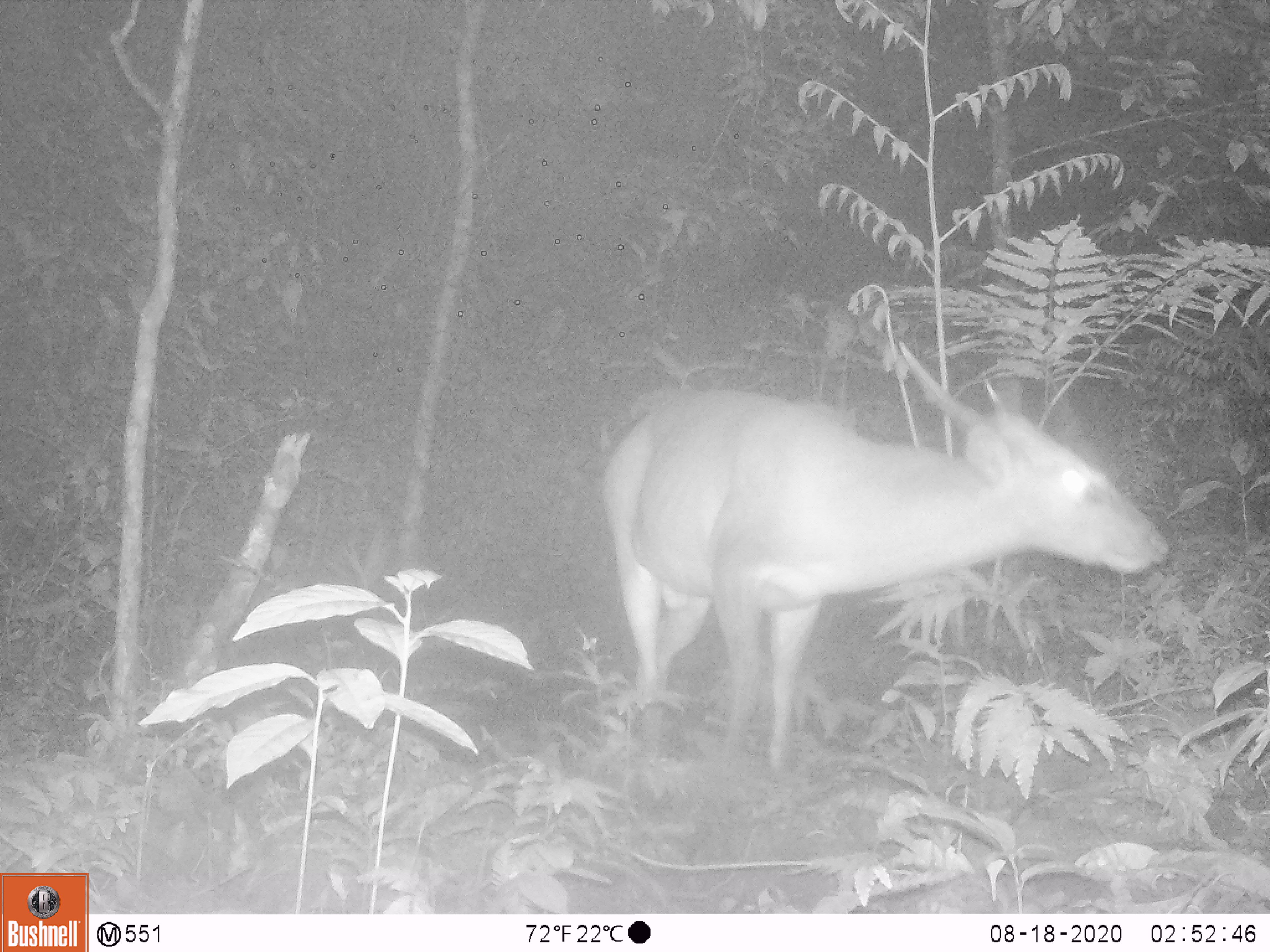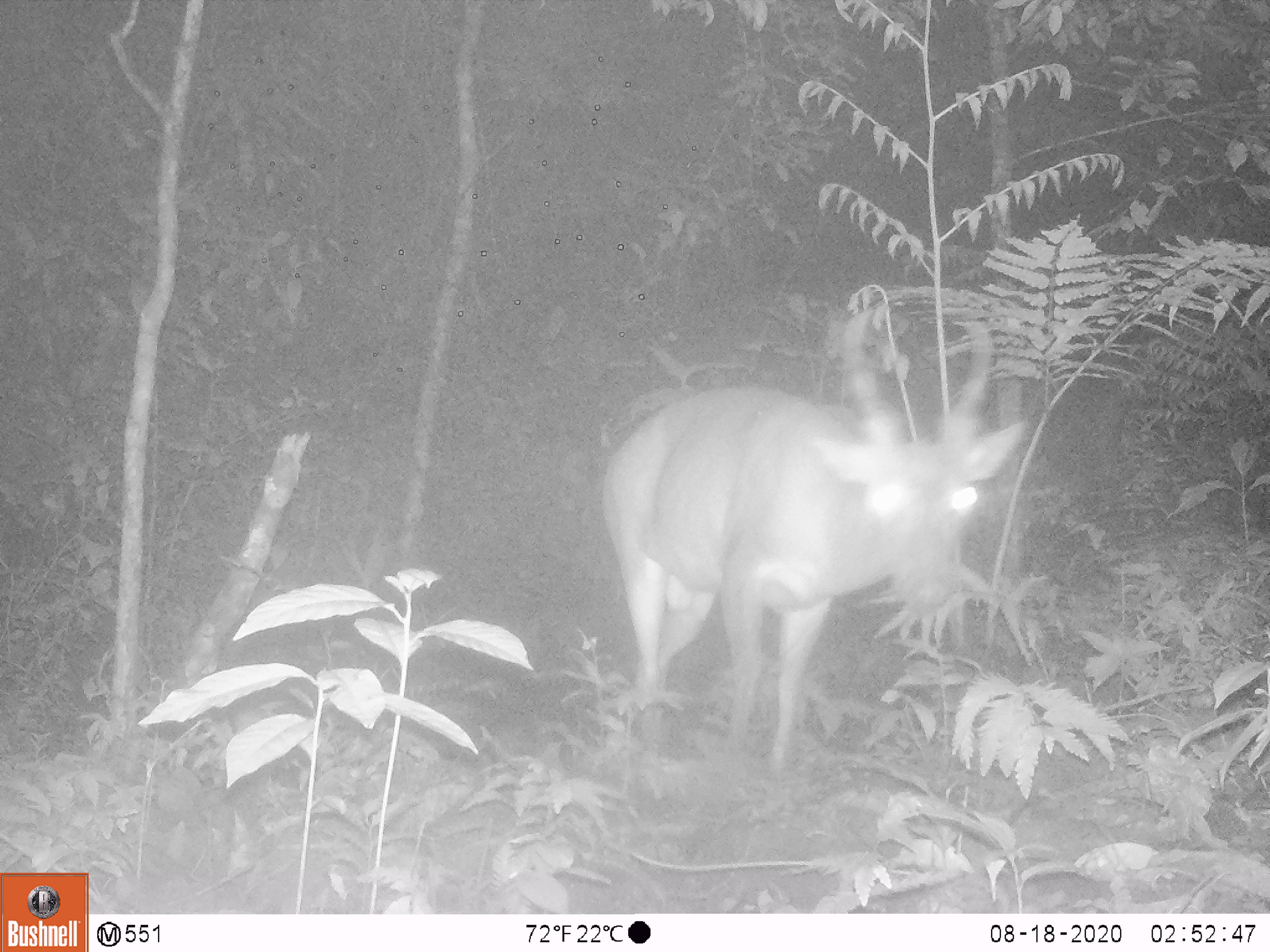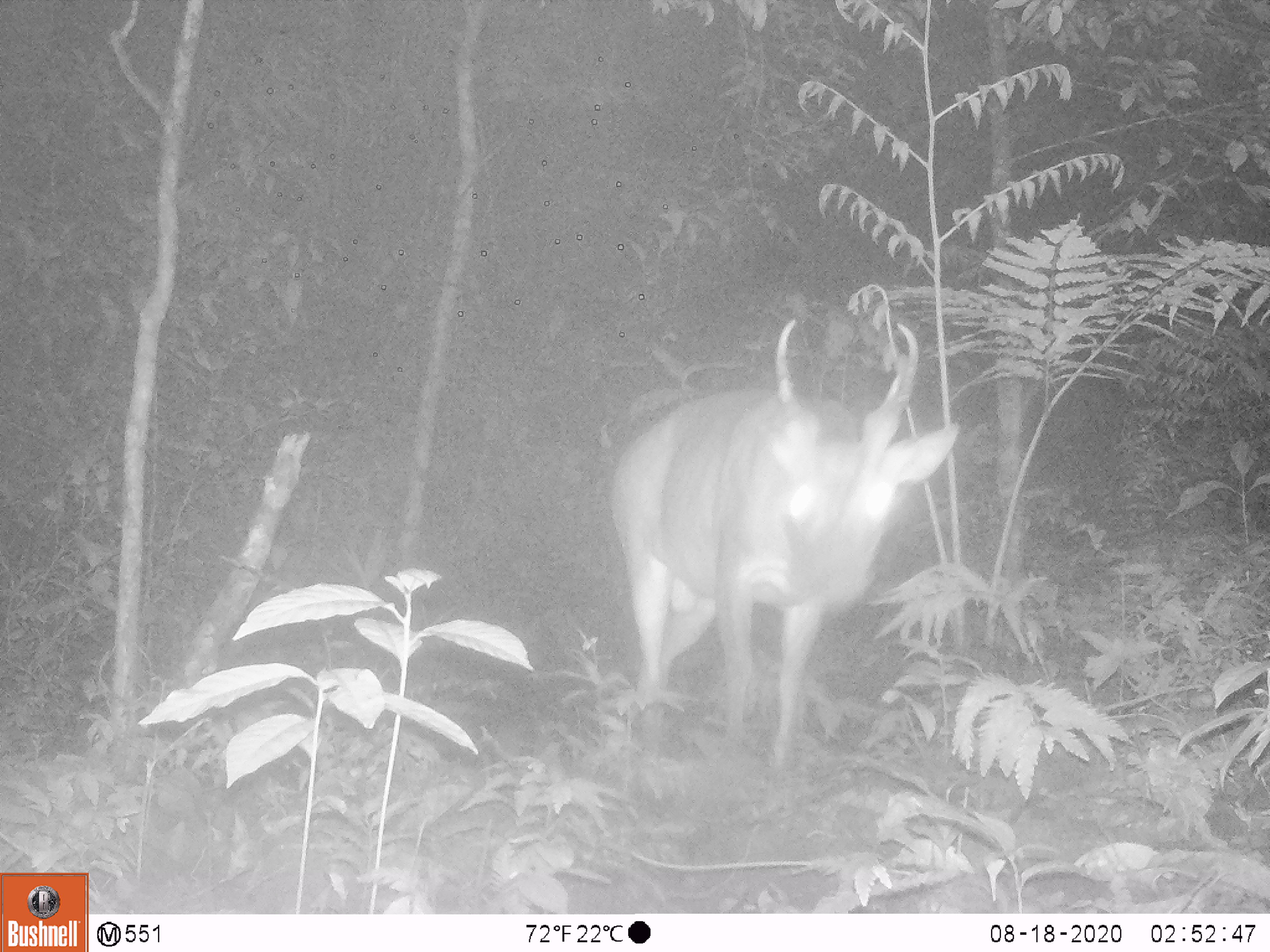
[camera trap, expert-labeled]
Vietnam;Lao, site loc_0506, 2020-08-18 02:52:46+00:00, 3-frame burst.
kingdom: Animalia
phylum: Chordata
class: Mammalia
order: Artiodactyla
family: Cervidae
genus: Muntiacus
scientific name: Muntiacus vuquangensis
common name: large-antlered muntjac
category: large antlered muntjac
Large antlered muntjac (large-antlered muntjac) (Muntiacus vuquangensis). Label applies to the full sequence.